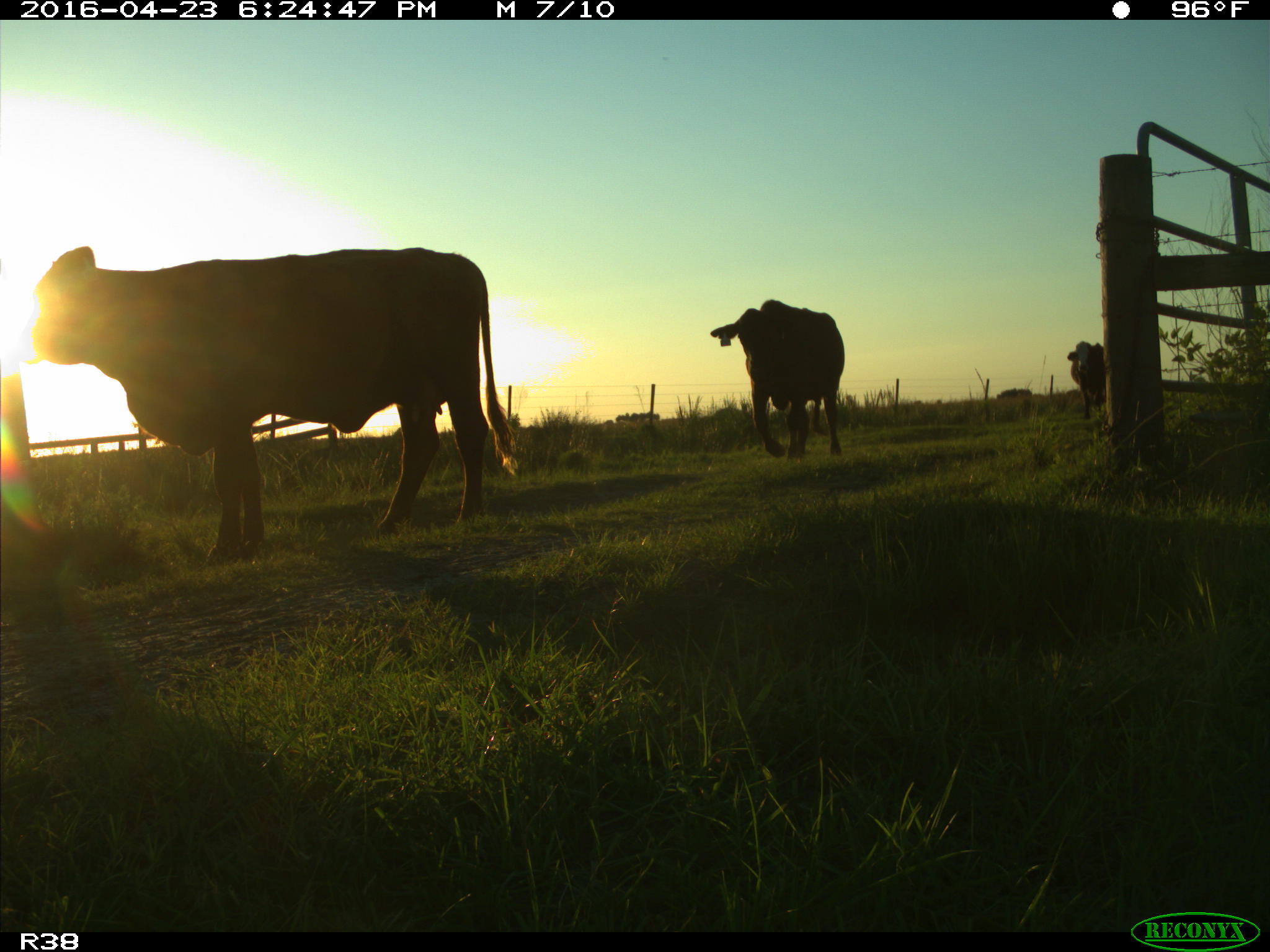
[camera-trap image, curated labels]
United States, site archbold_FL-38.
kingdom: Animalia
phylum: Chordata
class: Mammalia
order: Artiodactyla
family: Bovidae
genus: Bos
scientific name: Bos taurus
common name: domestic cow